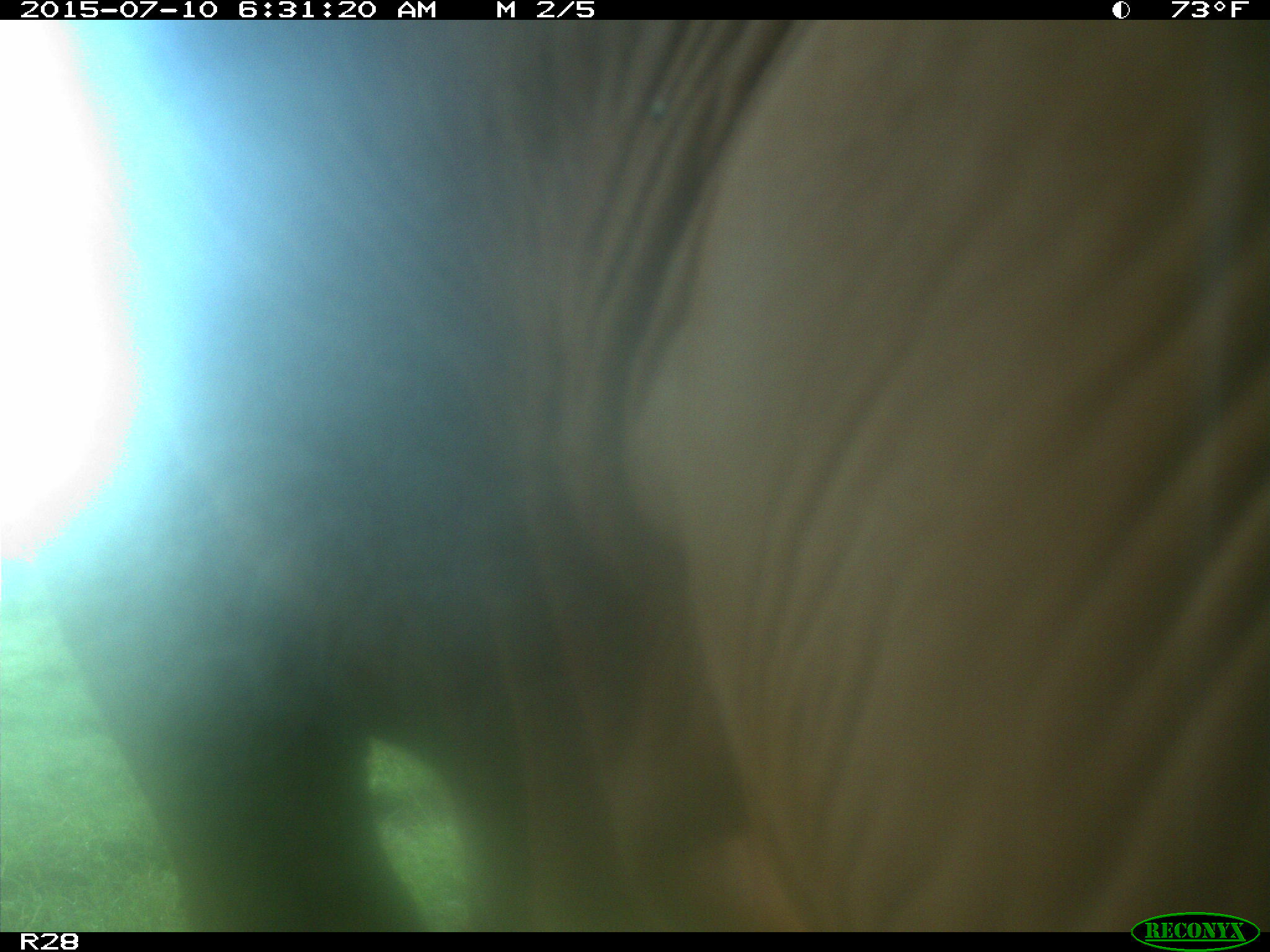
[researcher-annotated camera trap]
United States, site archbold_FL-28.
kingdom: Animalia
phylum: Chordata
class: Mammalia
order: Artiodactyla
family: Bovidae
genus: Bos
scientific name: Bos taurus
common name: domestic cow